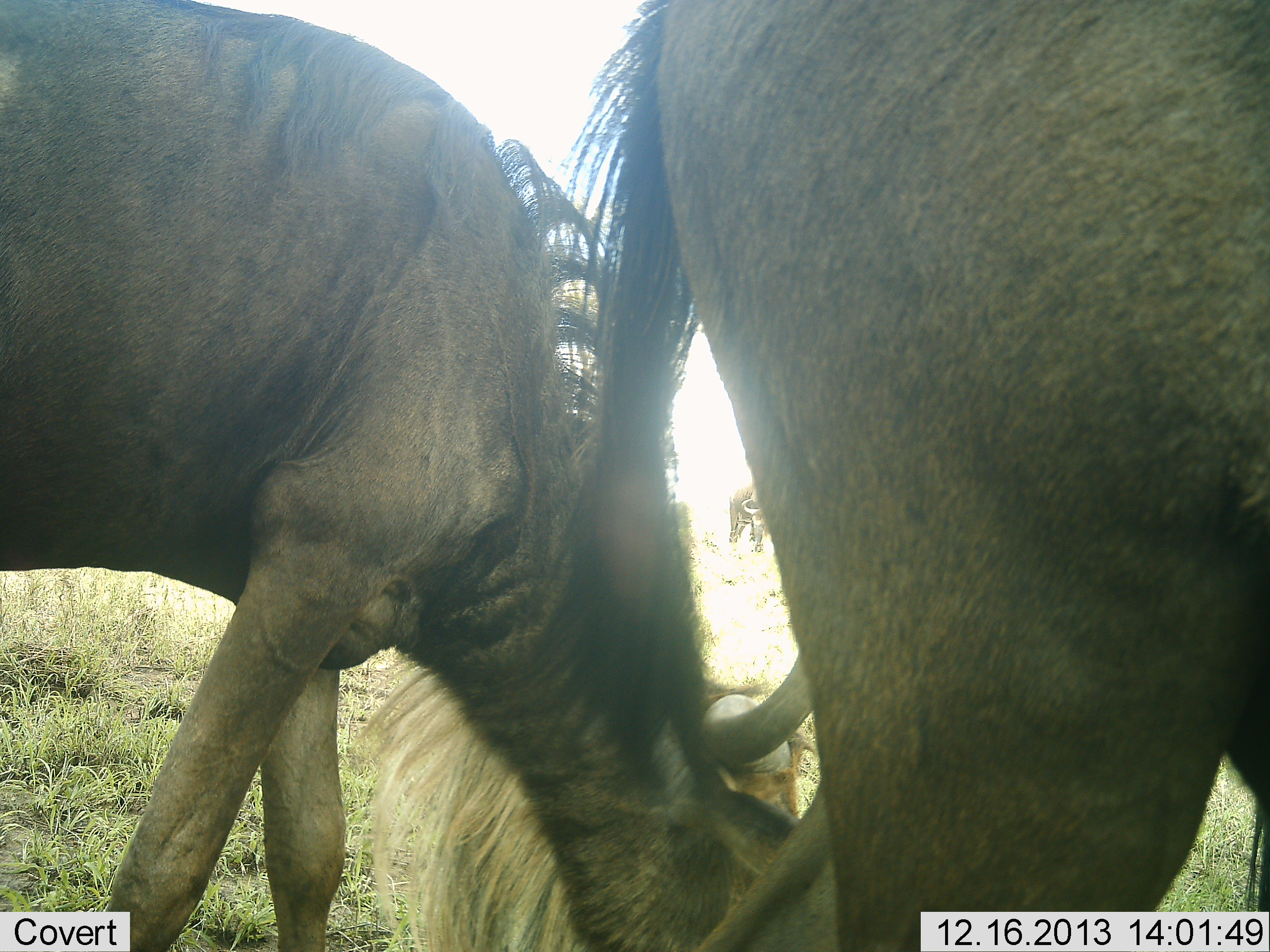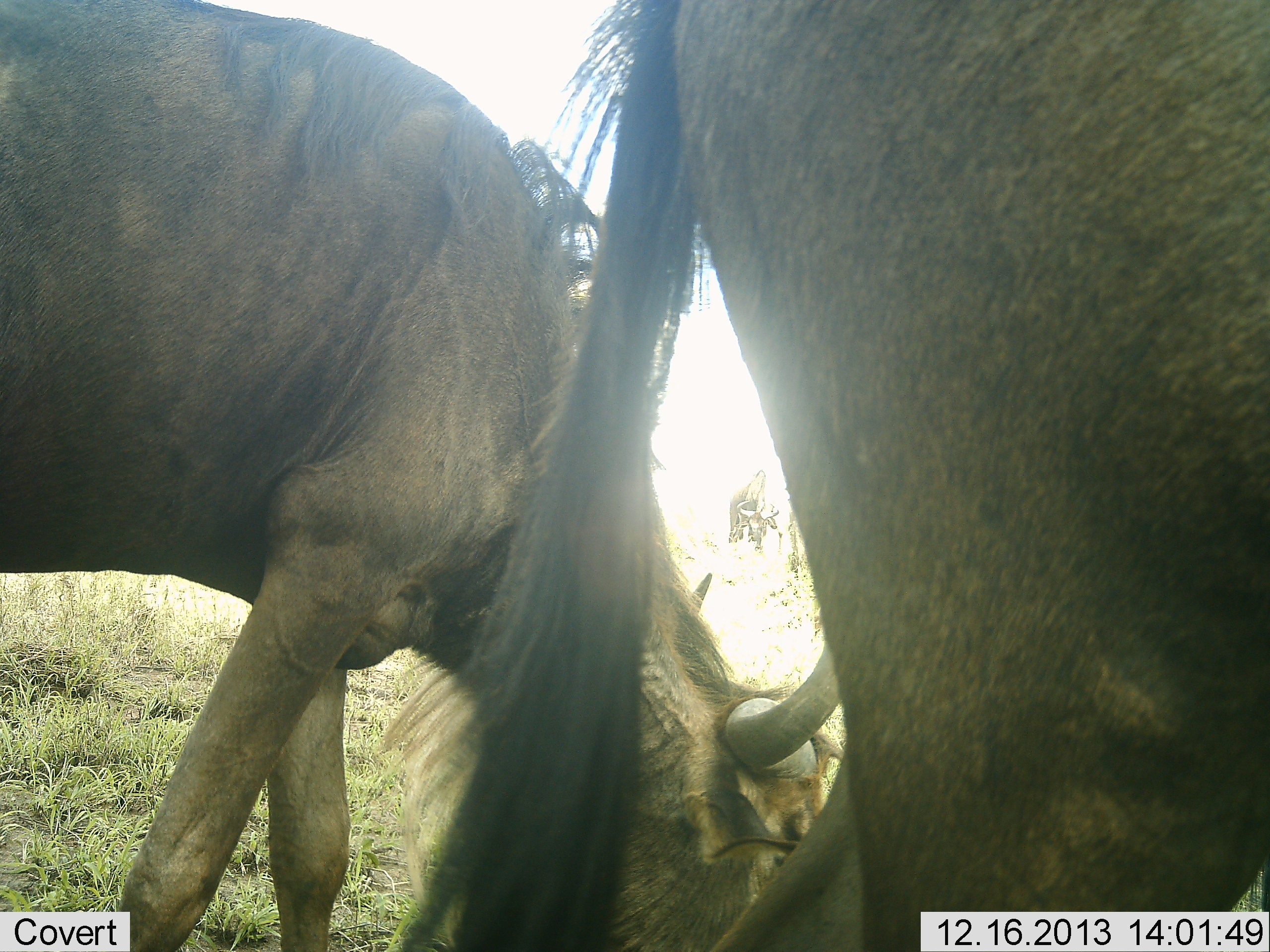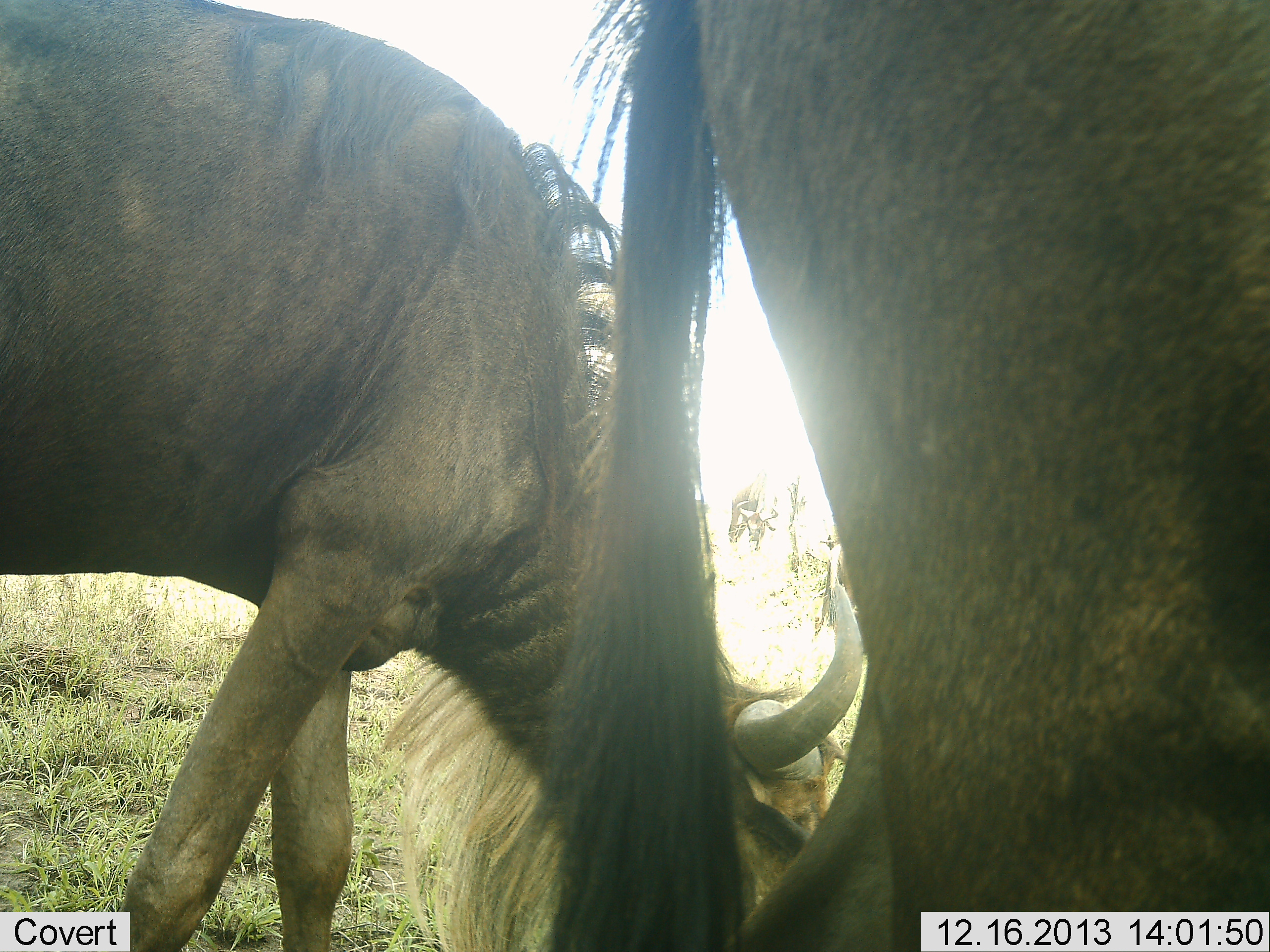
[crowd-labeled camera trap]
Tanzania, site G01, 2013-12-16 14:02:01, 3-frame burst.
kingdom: Animalia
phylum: Chordata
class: Mammalia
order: Artiodactyla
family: Bovidae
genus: Connochaetes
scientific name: Connochaetes taurinus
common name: blue wildebeest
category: wildebeest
Wildebeest (blue wildebeest) (Connochaetes taurinus), count 2. Behavior (volunteer vote fractions): standing 30%, resting 0%, moving 0%, interacting 0%. Young present (vote fraction): 0%. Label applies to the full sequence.